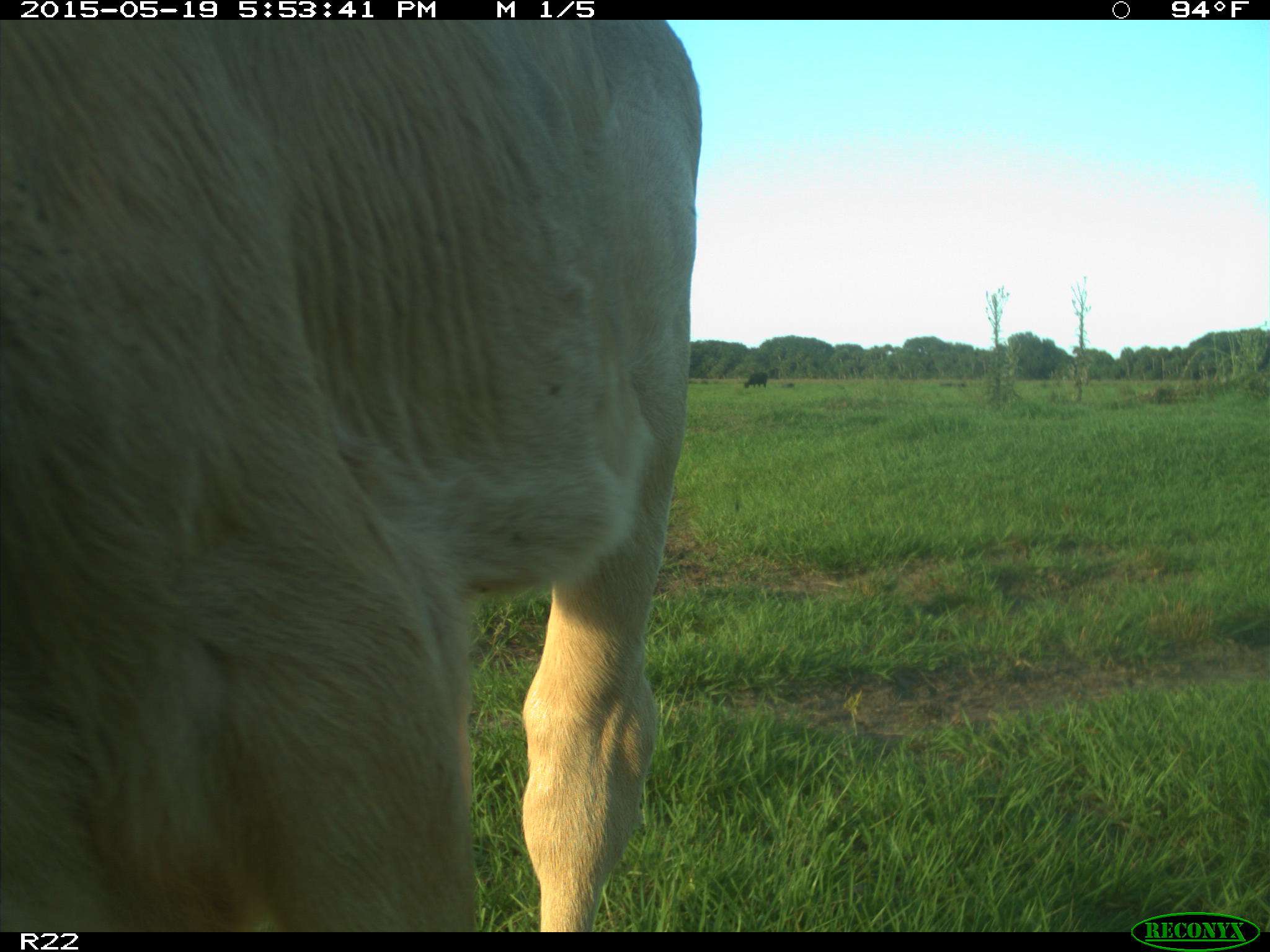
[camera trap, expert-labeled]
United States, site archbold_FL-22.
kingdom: Animalia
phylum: Chordata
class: Mammalia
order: Artiodactyla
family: Bovidae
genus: Bos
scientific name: Bos taurus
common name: domestic cow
Bos taurus (domestic cow).